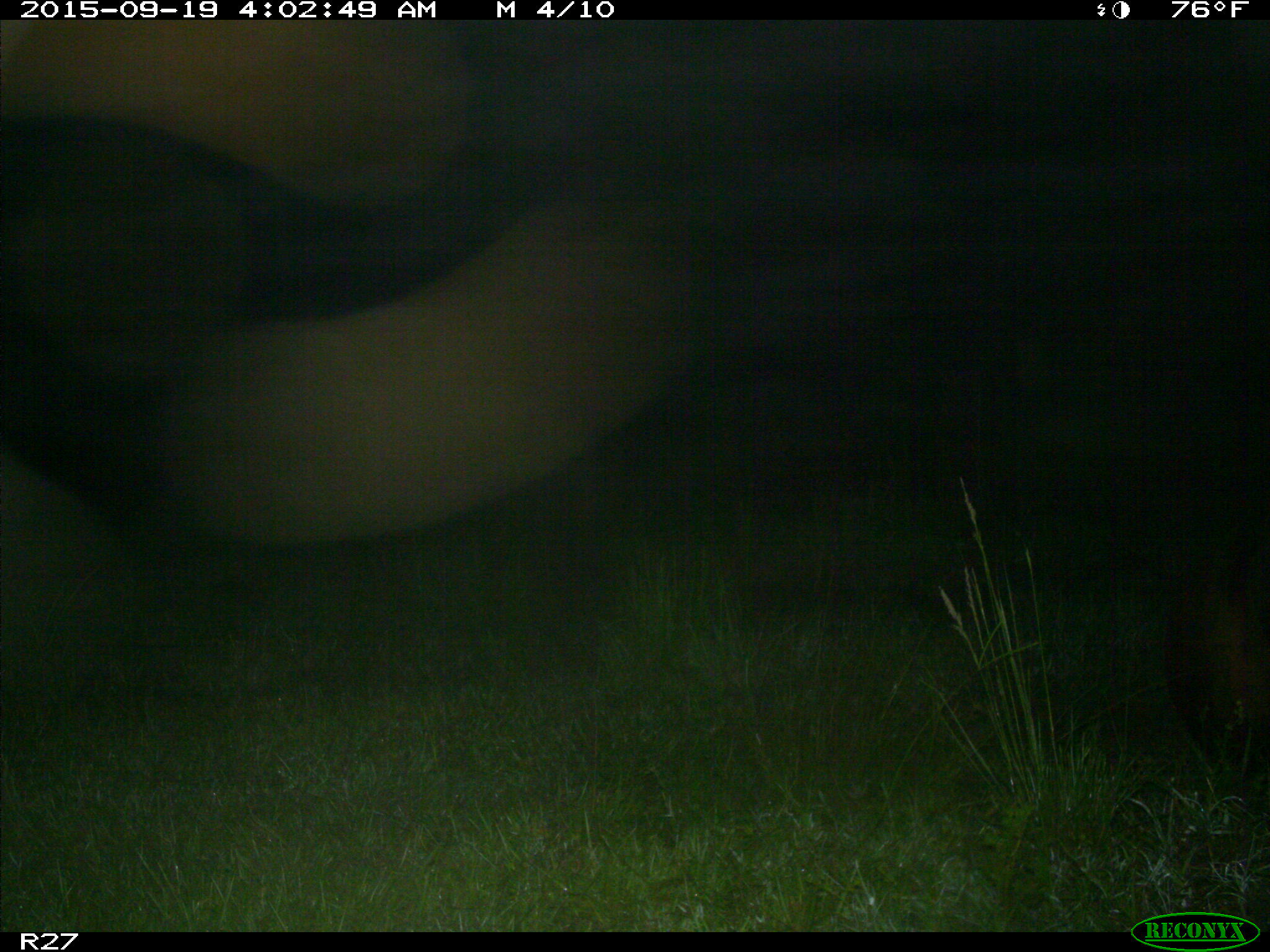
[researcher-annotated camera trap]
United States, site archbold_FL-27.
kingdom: Animalia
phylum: Chordata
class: Mammalia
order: Artiodactyla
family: Bovidae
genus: Bos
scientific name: Bos taurus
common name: domestic cow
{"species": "Bos taurus (domestic cow)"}